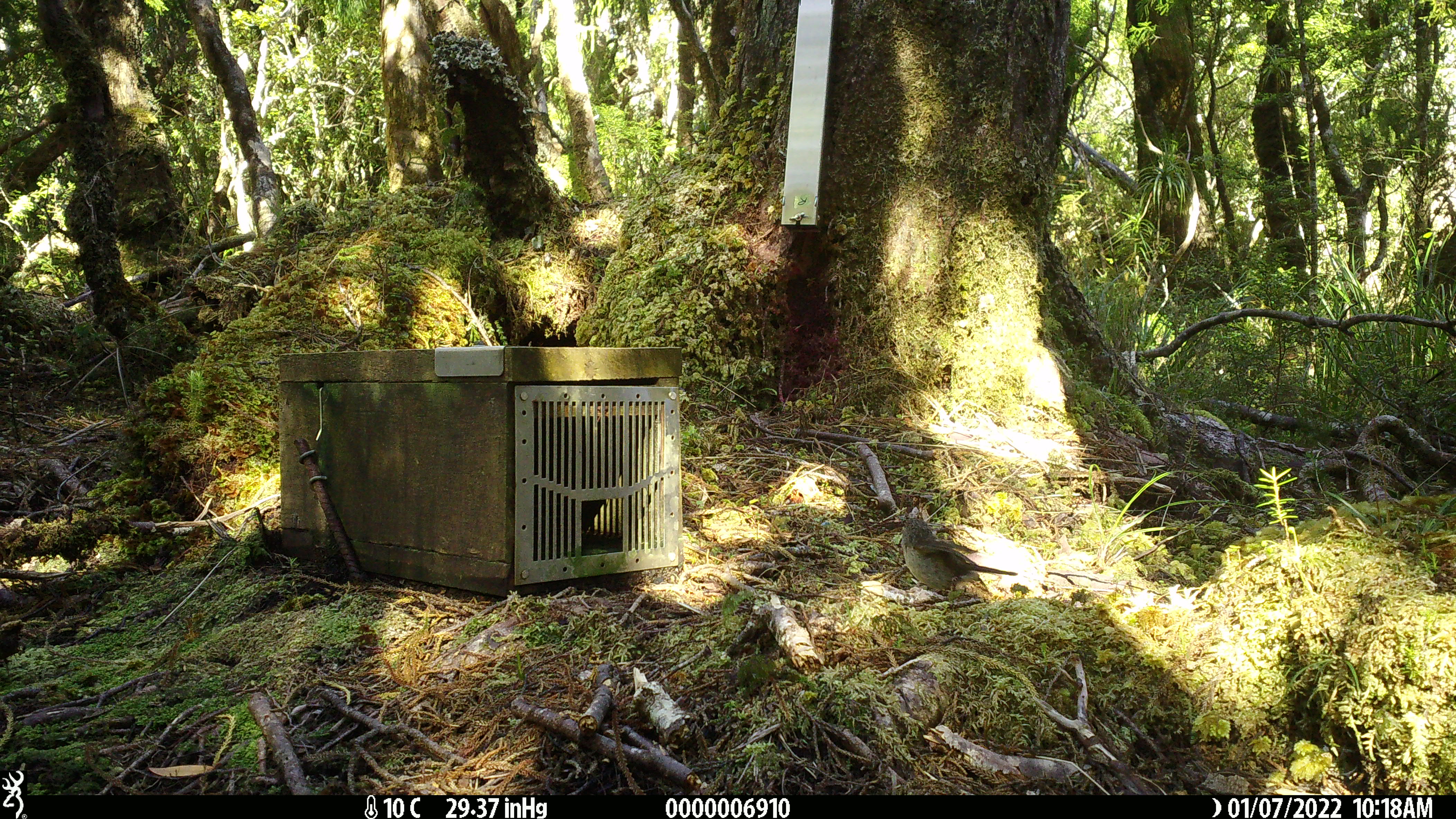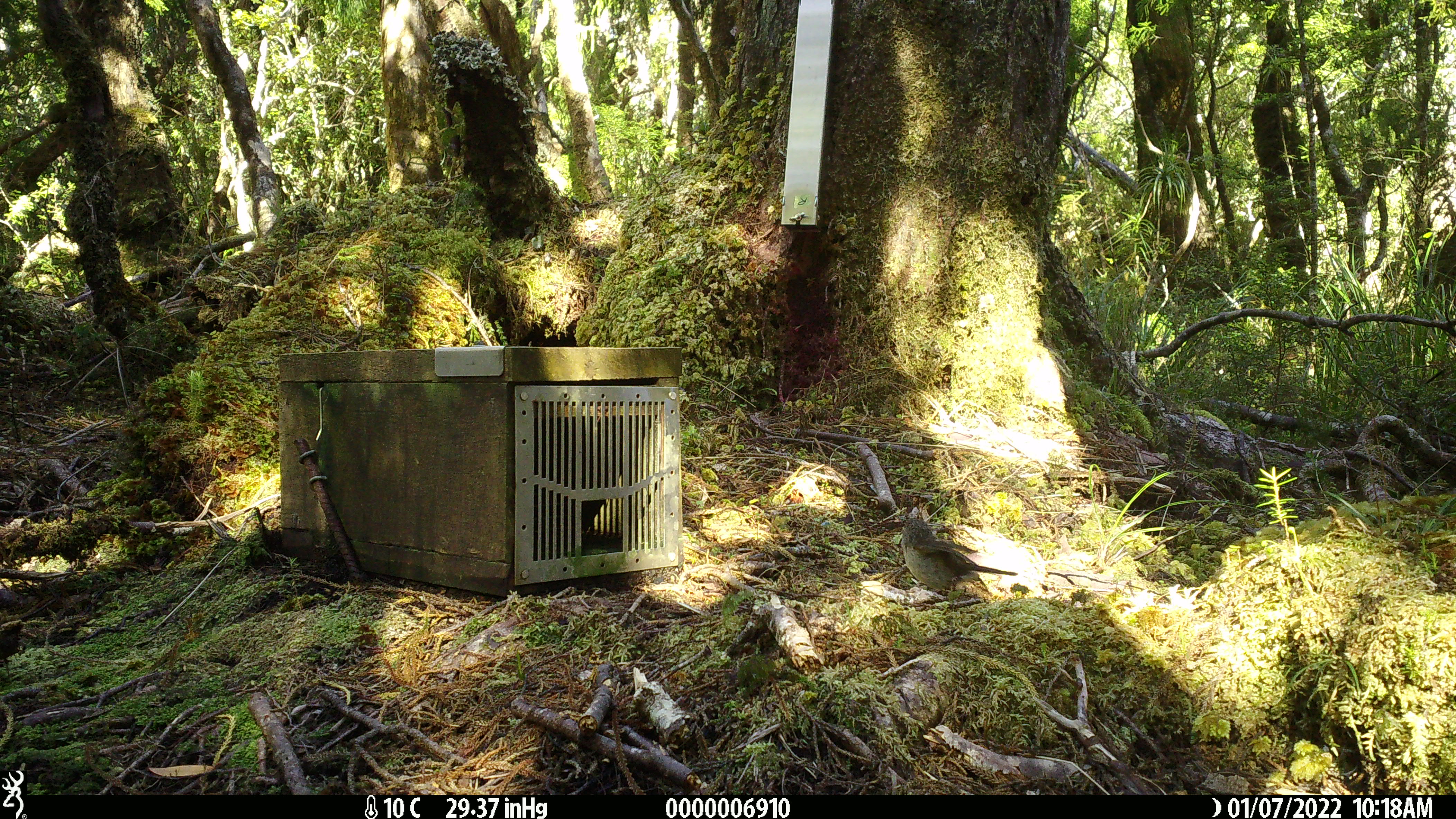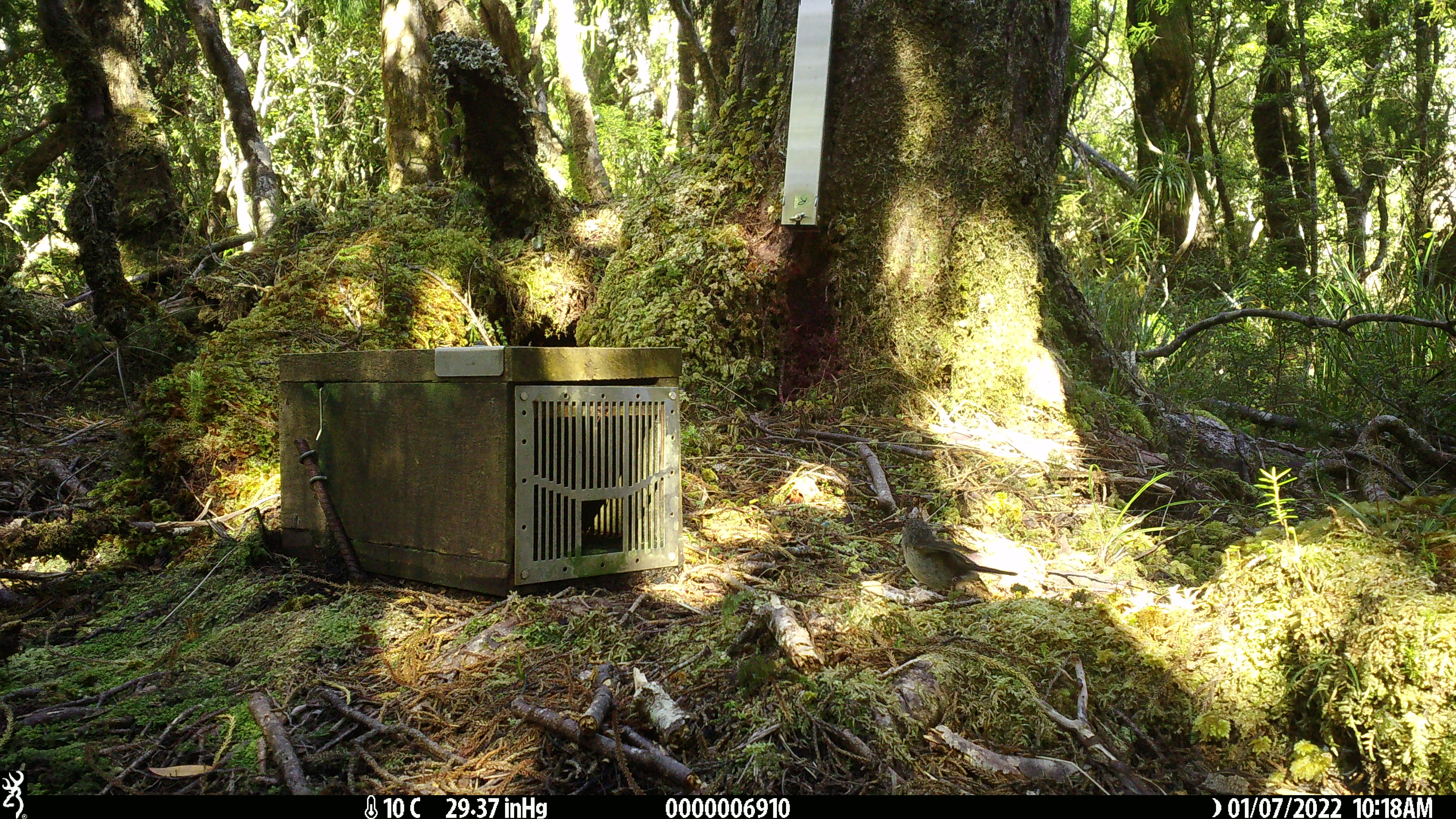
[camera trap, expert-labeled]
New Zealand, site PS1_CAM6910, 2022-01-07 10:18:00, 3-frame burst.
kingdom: Animalia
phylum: Chordata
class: Aves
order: Passeriformes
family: Petroicidae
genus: Petroica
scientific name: Petroica macrocephala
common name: tomtit